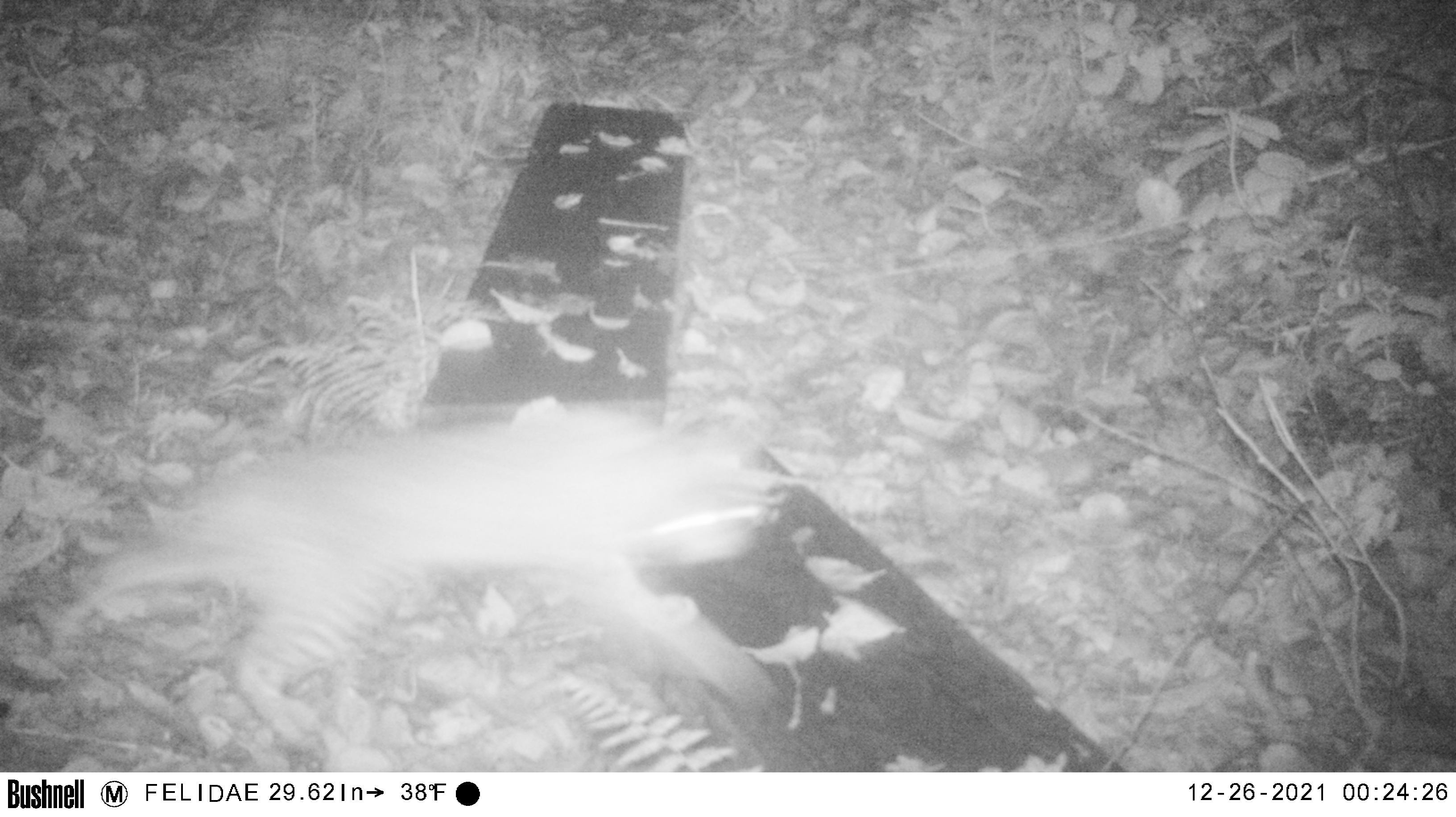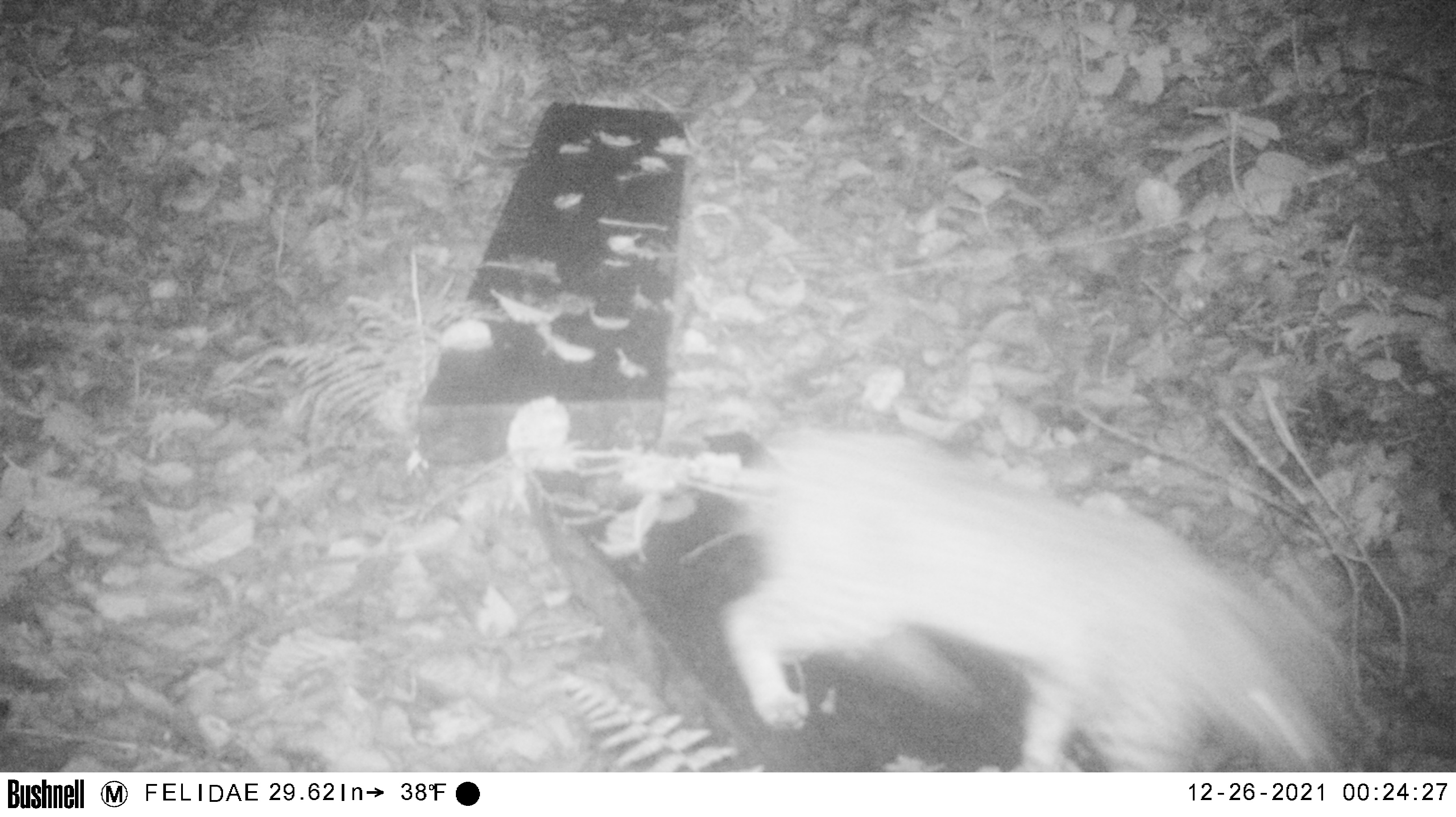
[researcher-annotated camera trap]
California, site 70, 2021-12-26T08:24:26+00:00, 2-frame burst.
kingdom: Animalia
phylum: Chordata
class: Mammalia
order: Carnivora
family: Felidae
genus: Lynx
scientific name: Lynx rufus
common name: bobcat